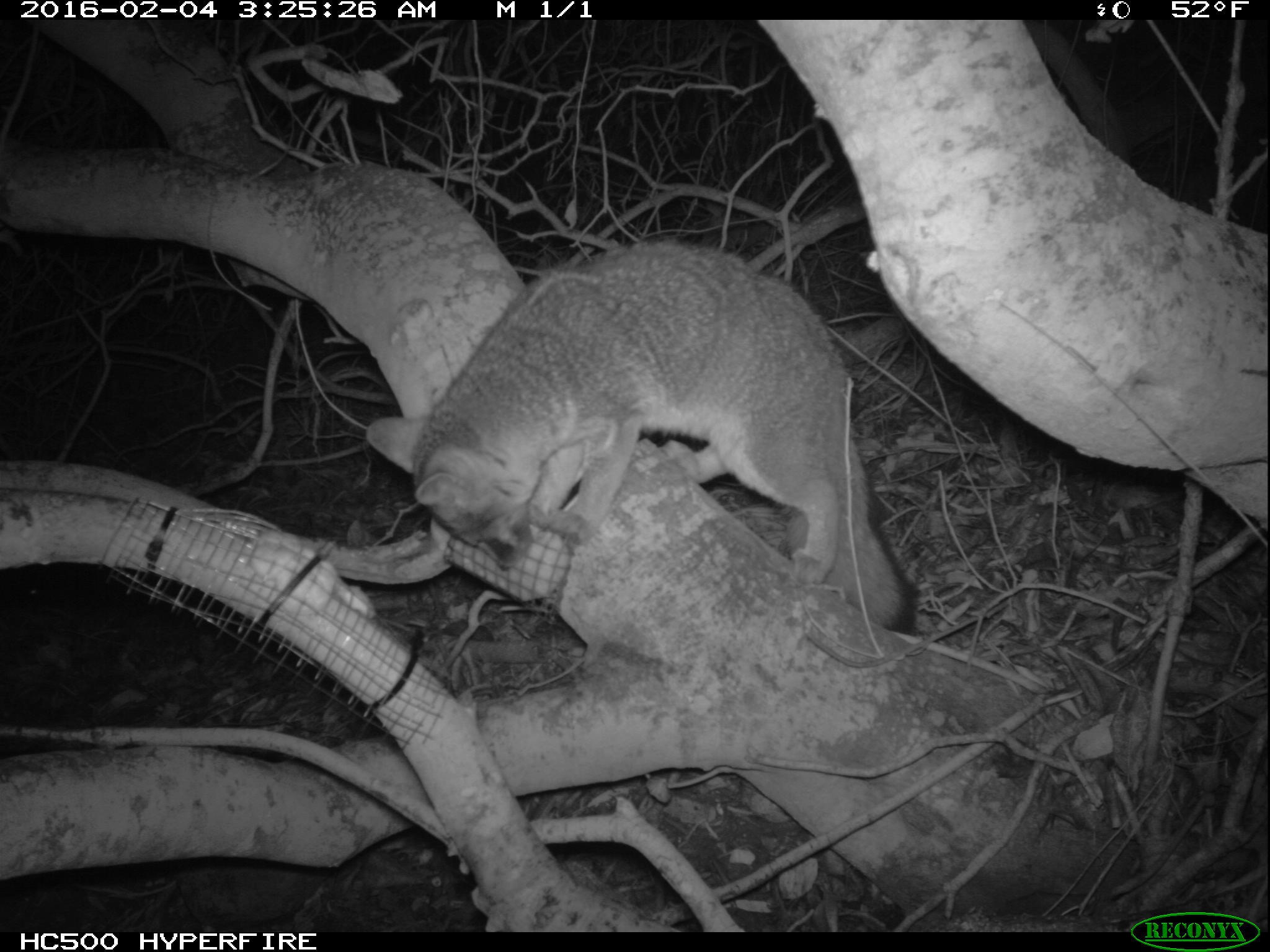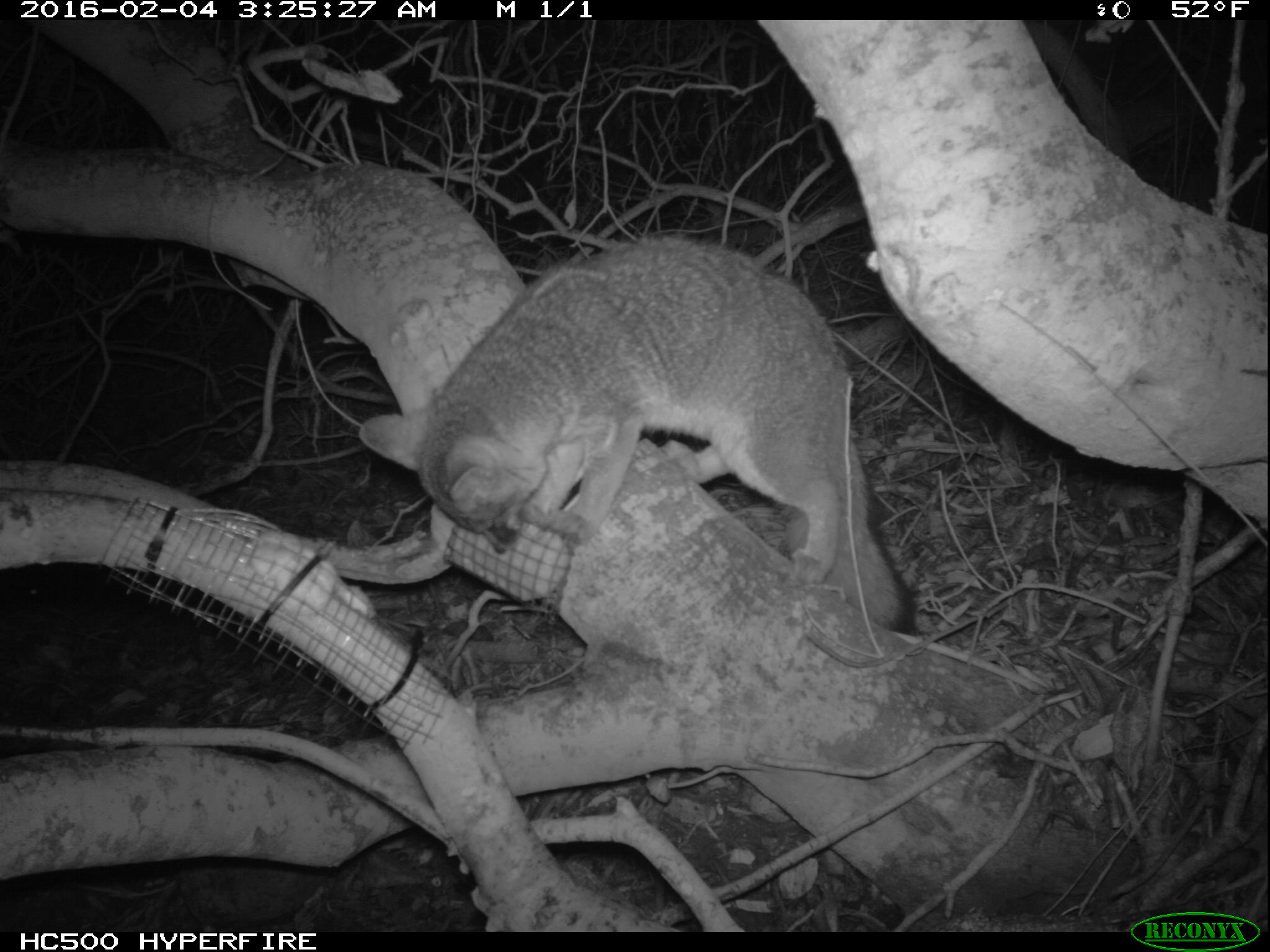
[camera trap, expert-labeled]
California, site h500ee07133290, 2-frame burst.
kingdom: Animalia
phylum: Chordata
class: Mammalia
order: Carnivora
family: Canidae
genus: Urocyon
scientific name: Urocyon littoralis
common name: island fox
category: fox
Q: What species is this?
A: Fox (island fox) (Urocyon littoralis).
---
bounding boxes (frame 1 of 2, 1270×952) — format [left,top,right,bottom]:
fox: [366,239,919,633]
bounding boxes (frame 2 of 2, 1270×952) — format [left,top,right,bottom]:
fox: [356,232,913,634]